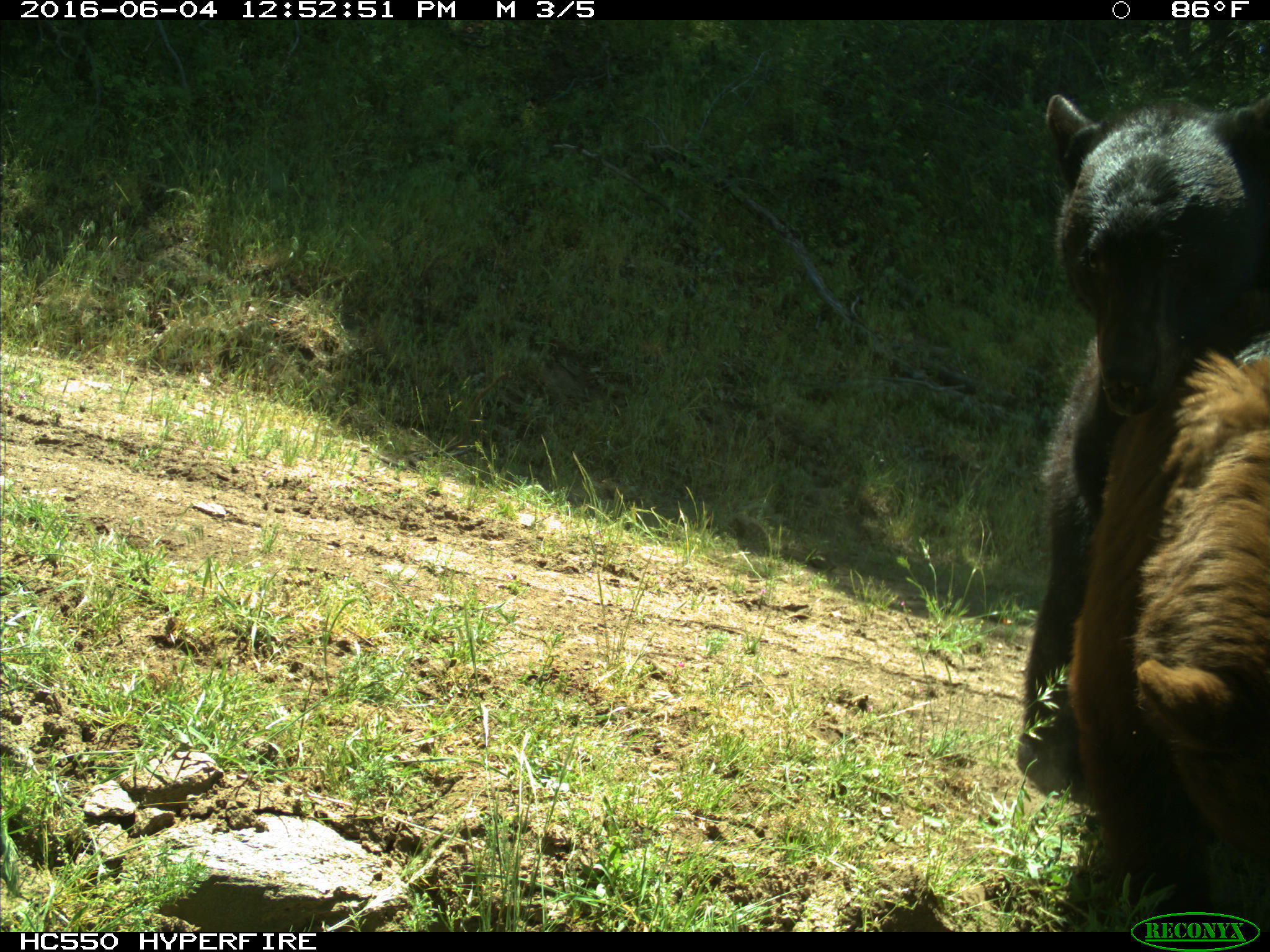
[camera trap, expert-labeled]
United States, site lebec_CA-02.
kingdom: Animalia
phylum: Chordata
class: Mammalia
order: Carnivora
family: Ursidae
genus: Ursus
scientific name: Ursus americanus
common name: american black bear